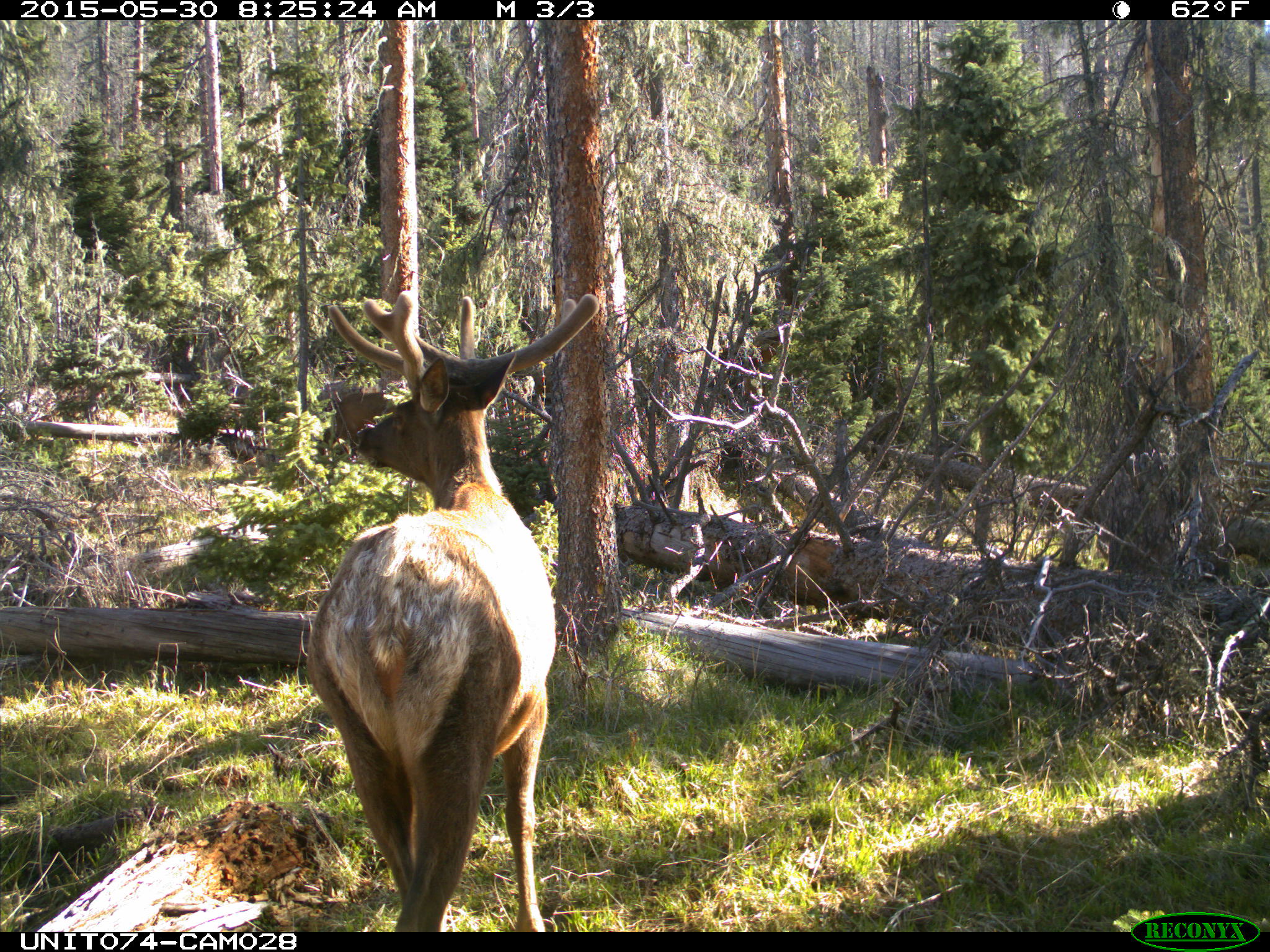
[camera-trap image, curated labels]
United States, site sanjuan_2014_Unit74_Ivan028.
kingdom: Animalia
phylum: Chordata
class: Mammalia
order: Artiodactyla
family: Cervidae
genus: Cervus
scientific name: Cervus elaphus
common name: red deer